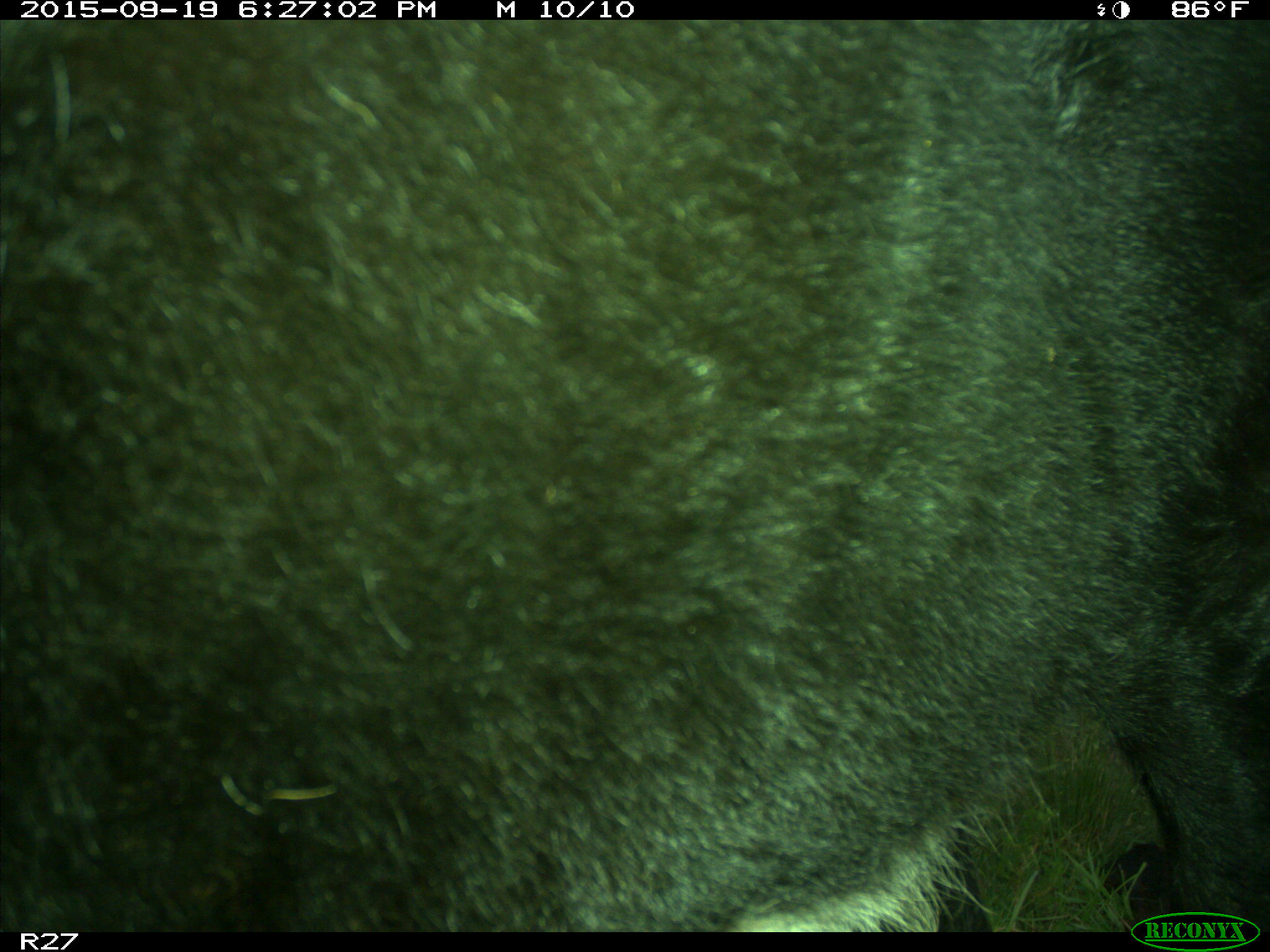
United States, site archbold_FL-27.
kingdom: Animalia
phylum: Chordata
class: Mammalia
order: Artiodactyla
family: Bovidae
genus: Bos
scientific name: Bos taurus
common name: domestic cow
Bos taurus (domestic cow).